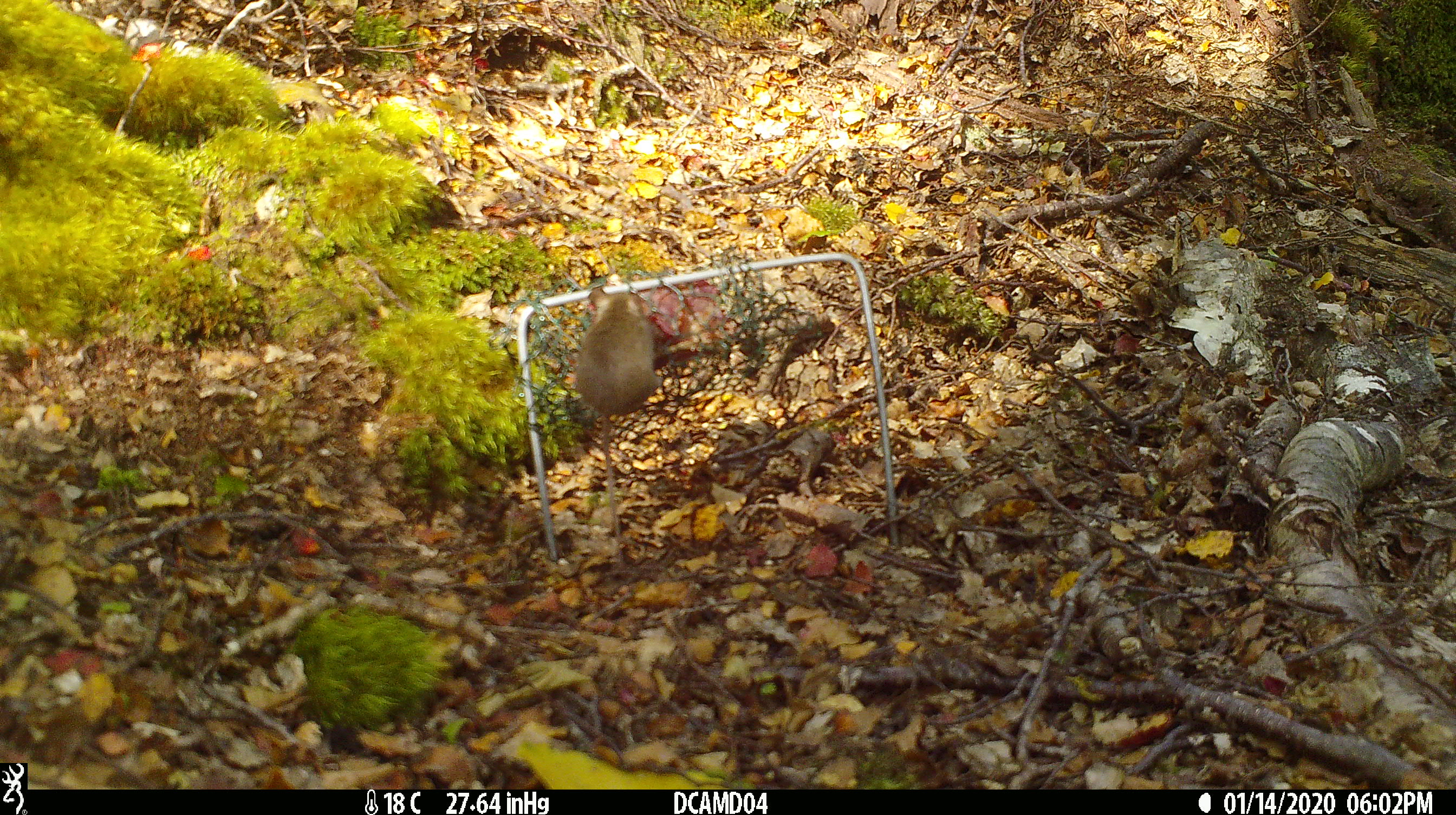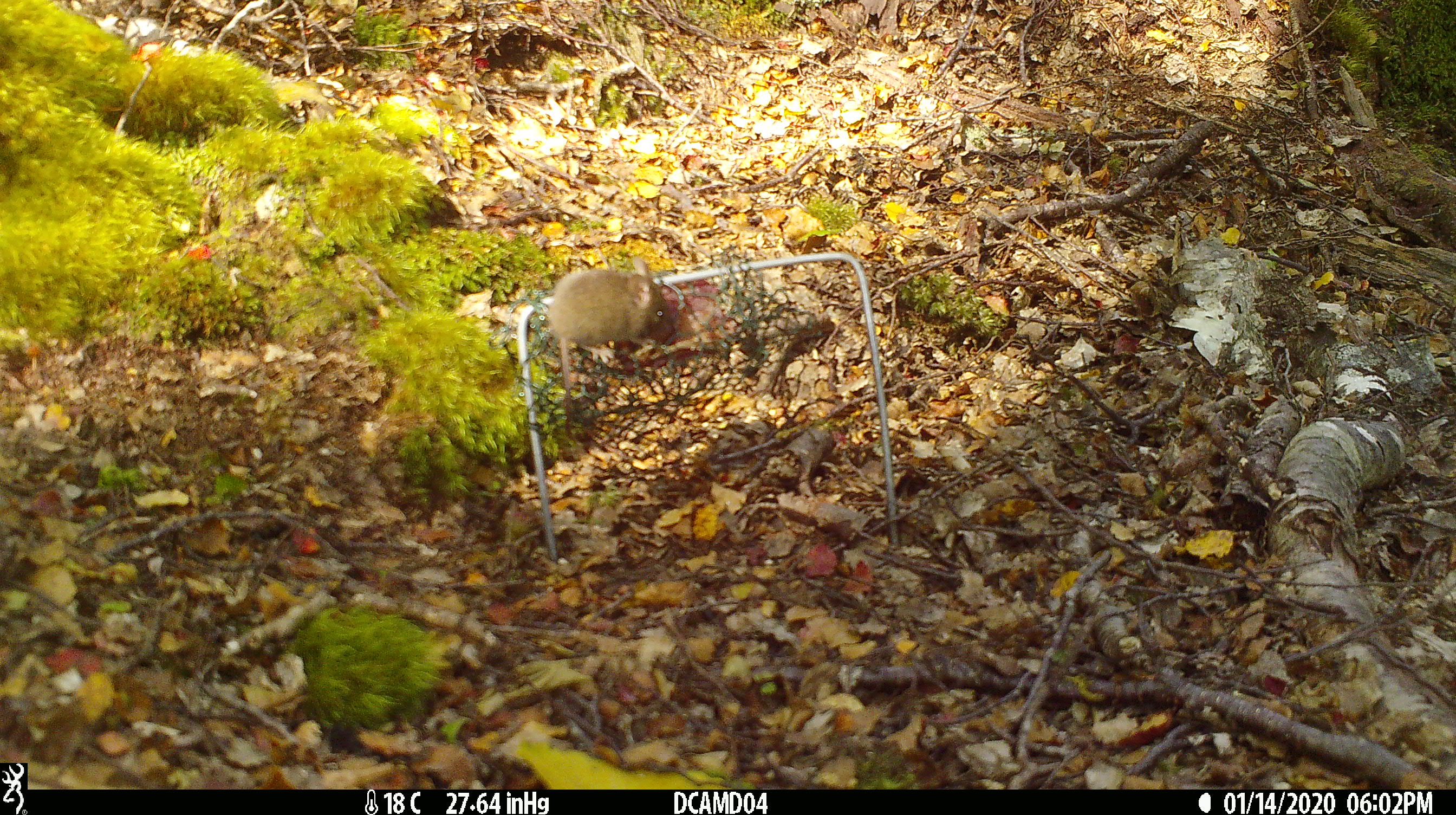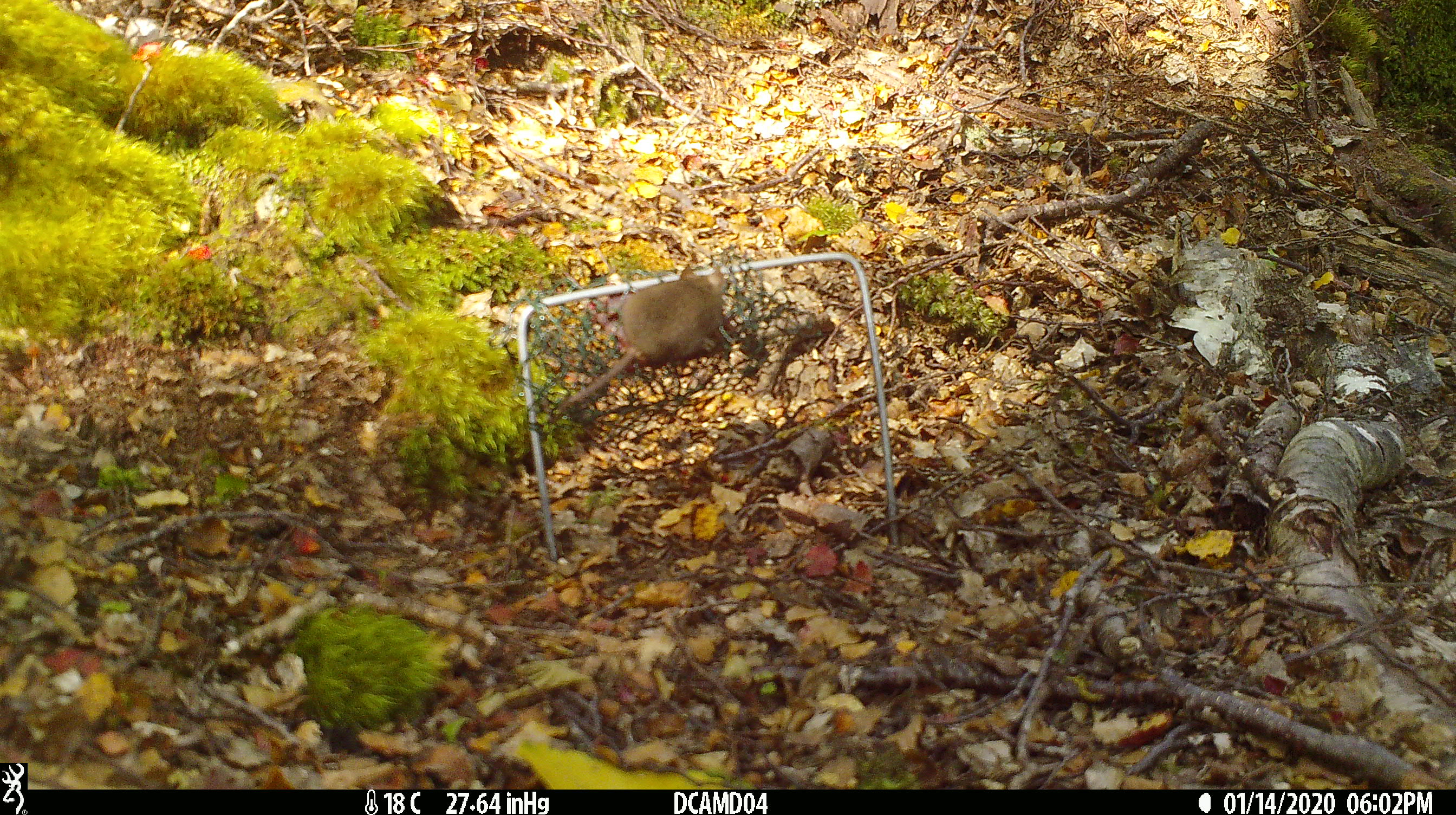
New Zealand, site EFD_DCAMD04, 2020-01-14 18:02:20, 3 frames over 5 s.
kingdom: Animalia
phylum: Chordata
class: Mammalia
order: Rodentia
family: Muridae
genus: Mus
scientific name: Mus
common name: mouse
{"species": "mouse (Mus)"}